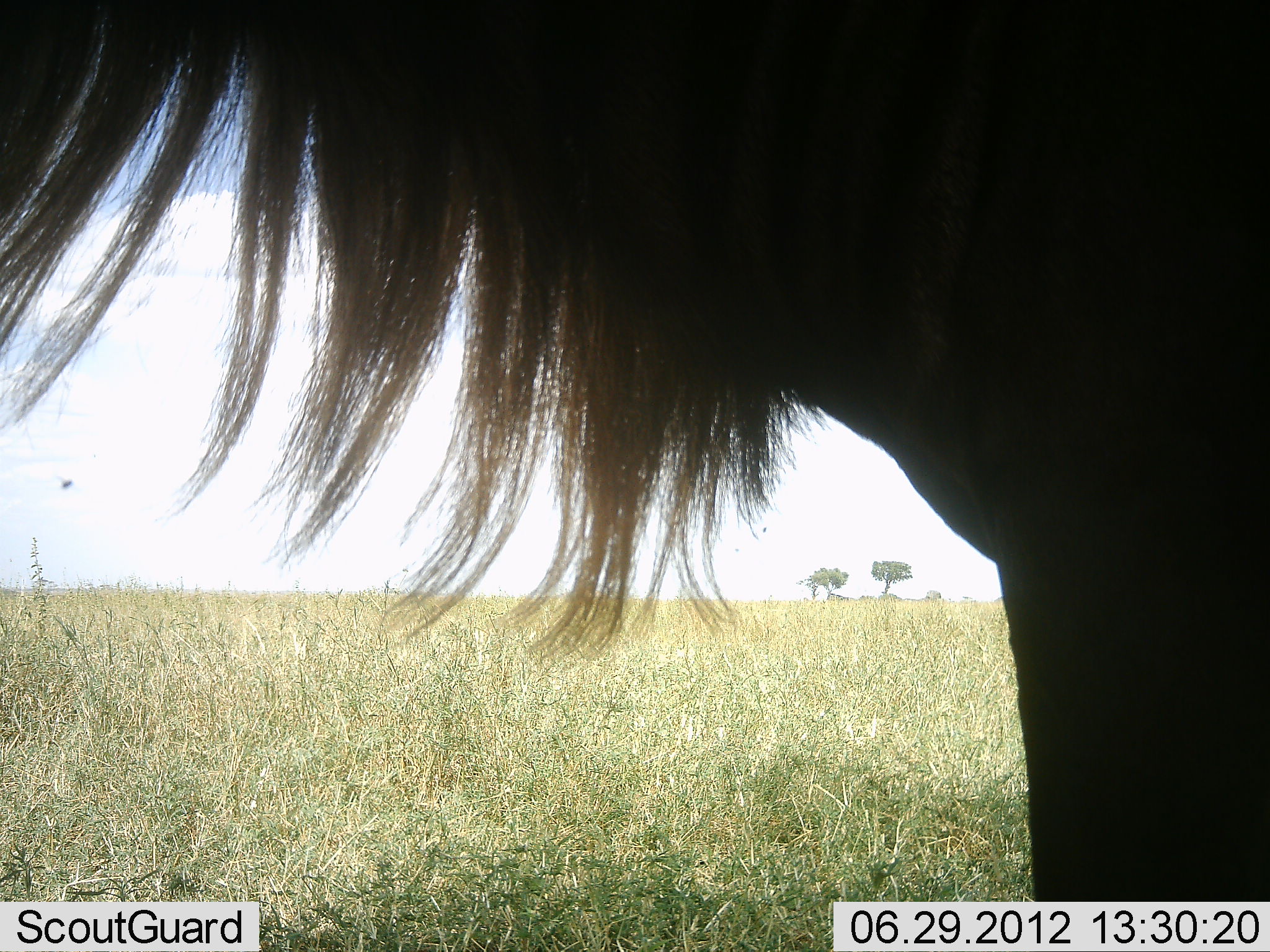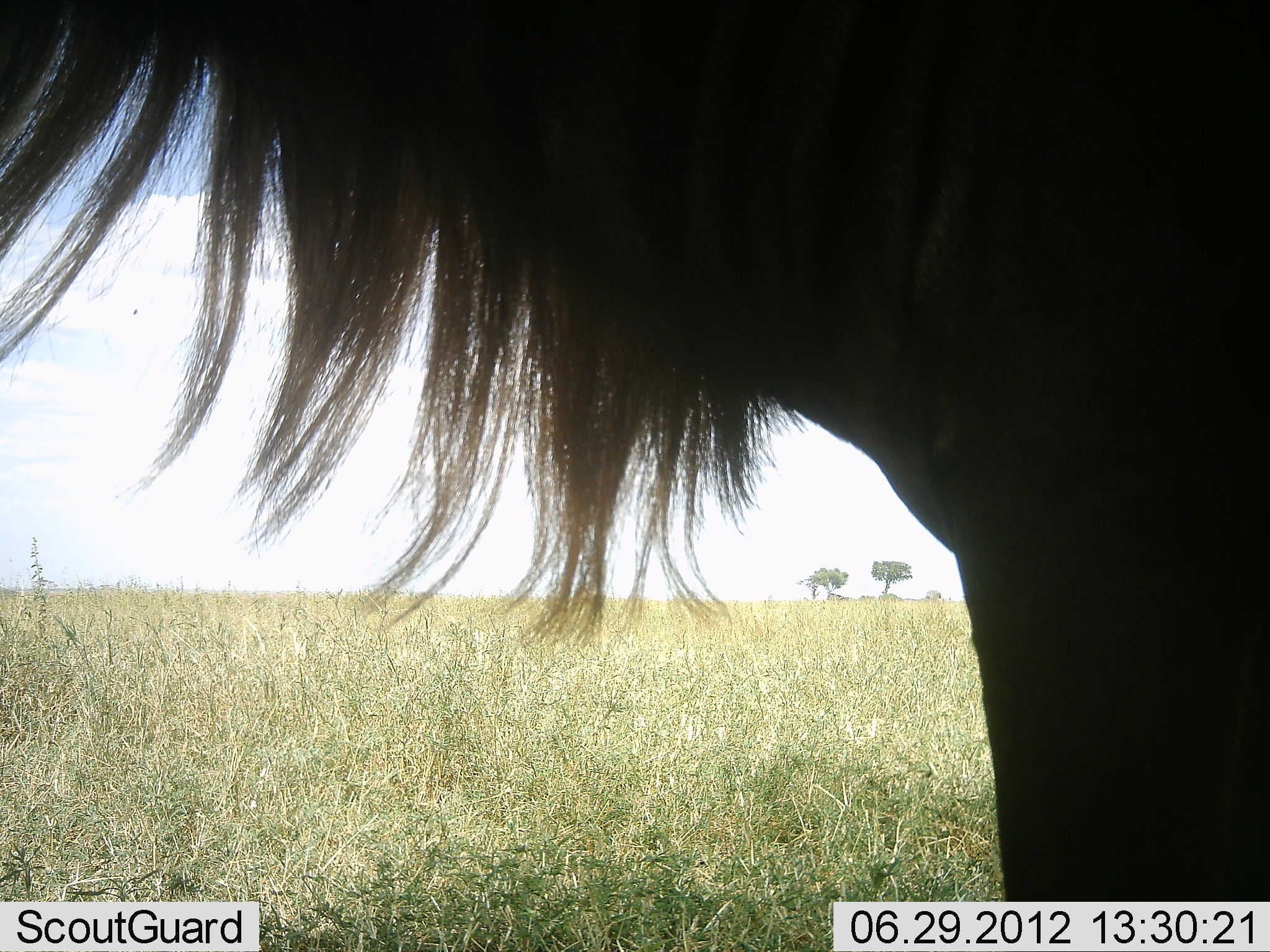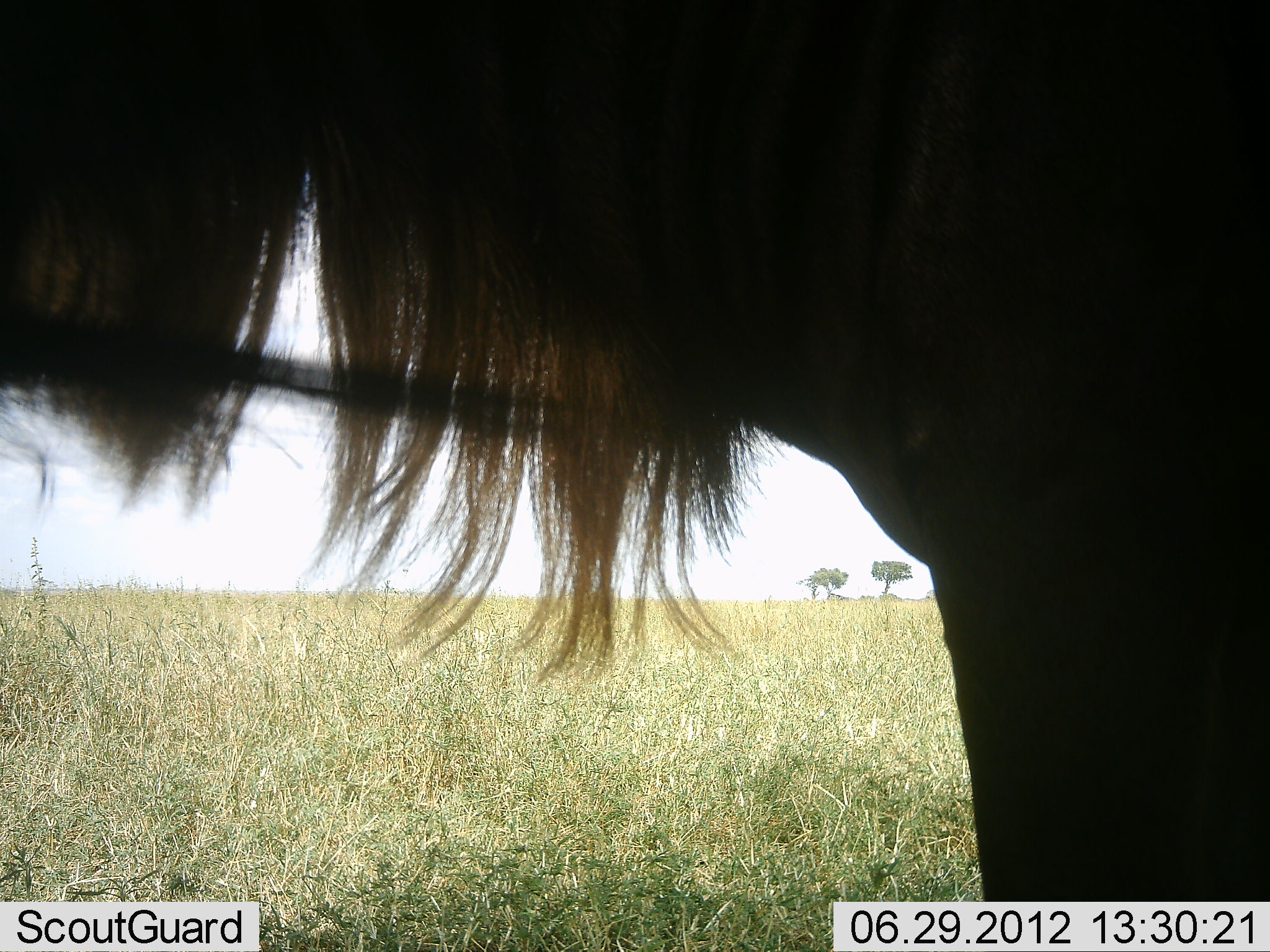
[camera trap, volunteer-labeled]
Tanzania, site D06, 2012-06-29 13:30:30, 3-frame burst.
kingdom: Animalia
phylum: Chordata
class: Mammalia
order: Artiodactyla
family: Bovidae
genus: Connochaetes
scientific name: Connochaetes taurinus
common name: blue wildebeest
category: wildebeest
Wildebeest (blue wildebeest) (Connochaetes taurinus), count 1. Behavior (volunteer vote fractions): standing 100%, resting 0%, moving 0%, interacting 0%. Young present (vote fraction): 0%. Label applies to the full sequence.